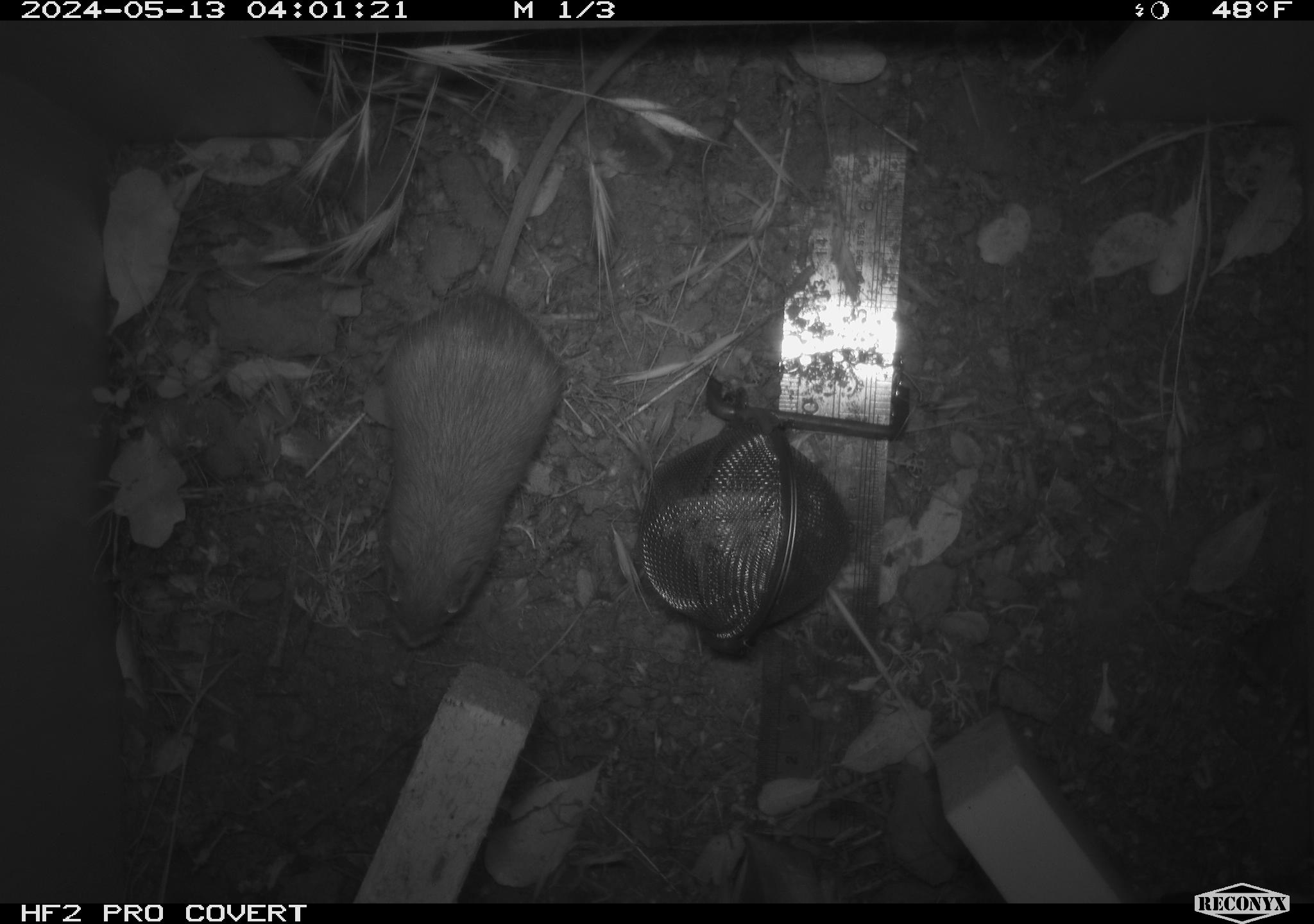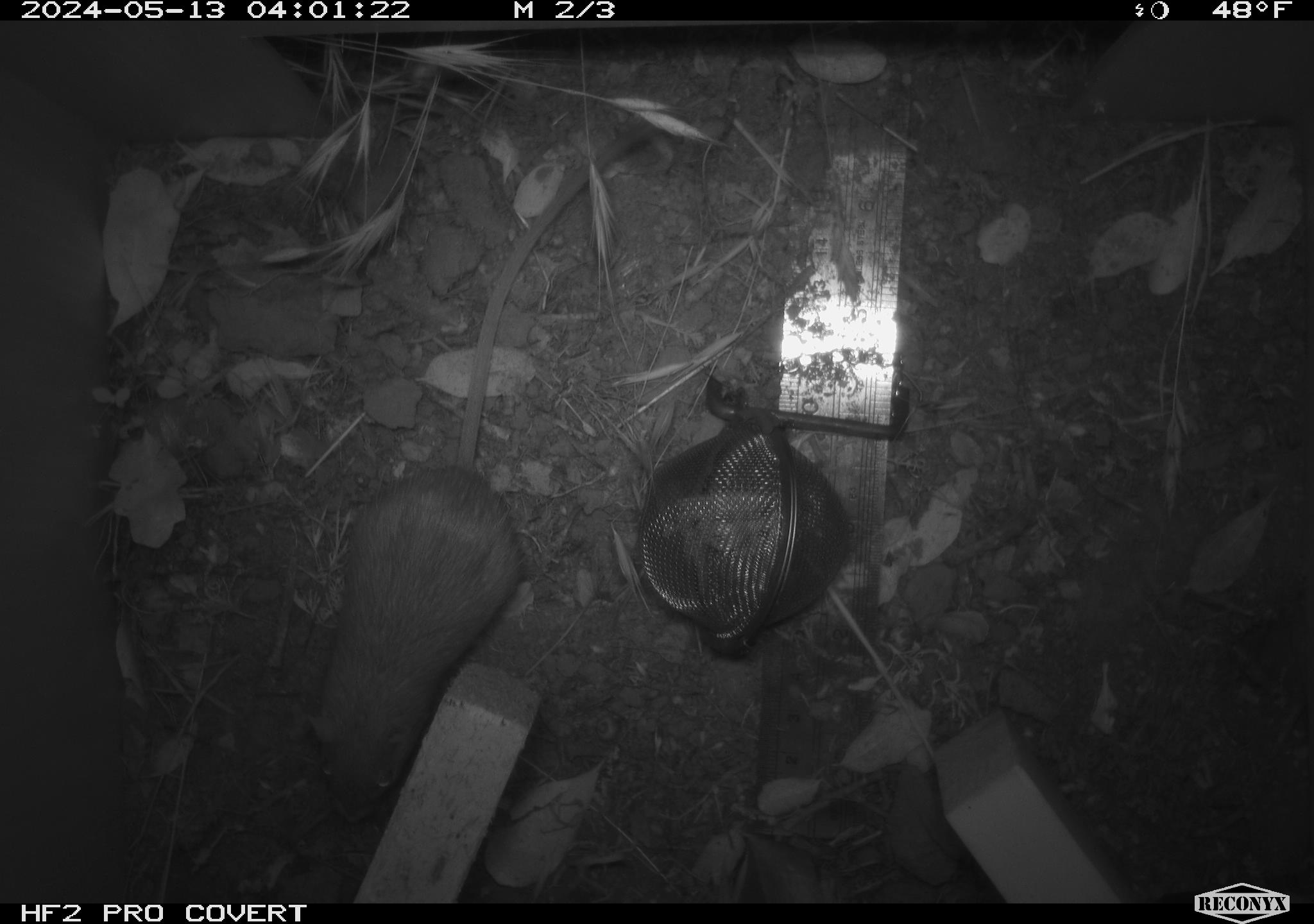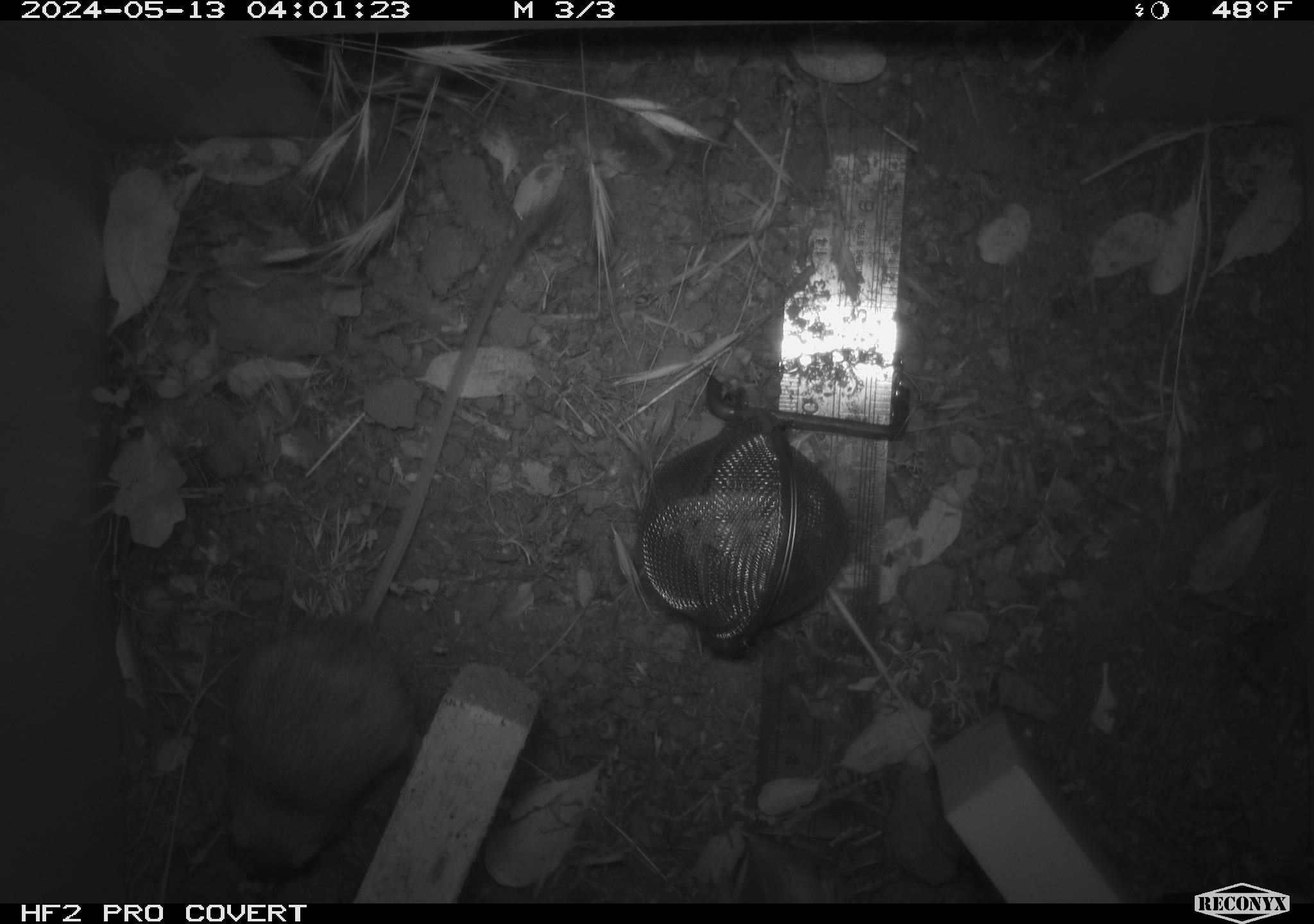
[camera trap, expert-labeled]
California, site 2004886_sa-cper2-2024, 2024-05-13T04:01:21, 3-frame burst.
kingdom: Animalia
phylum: Chordata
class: Mammalia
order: Rodentia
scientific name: Rodentia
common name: rodent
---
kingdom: Animalia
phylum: Chordata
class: Mammalia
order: Rodentia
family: Heteromyidae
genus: Dipodomys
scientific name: Dipodomys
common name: kangaroo rats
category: dipodomys species